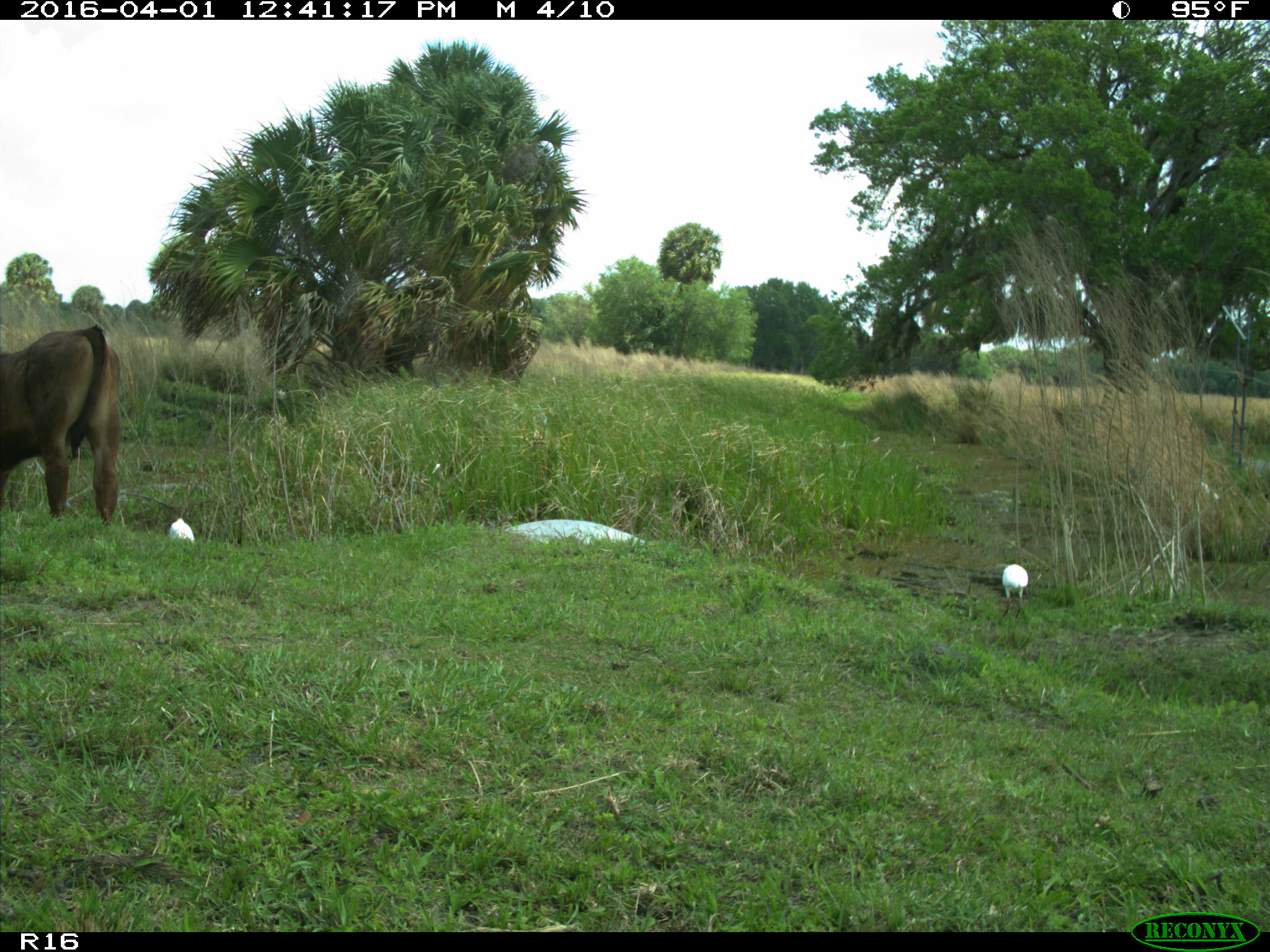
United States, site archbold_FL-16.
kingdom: Animalia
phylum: Chordata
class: Mammalia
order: Artiodactyla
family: Bovidae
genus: Bos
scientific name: Bos taurus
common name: domestic cow